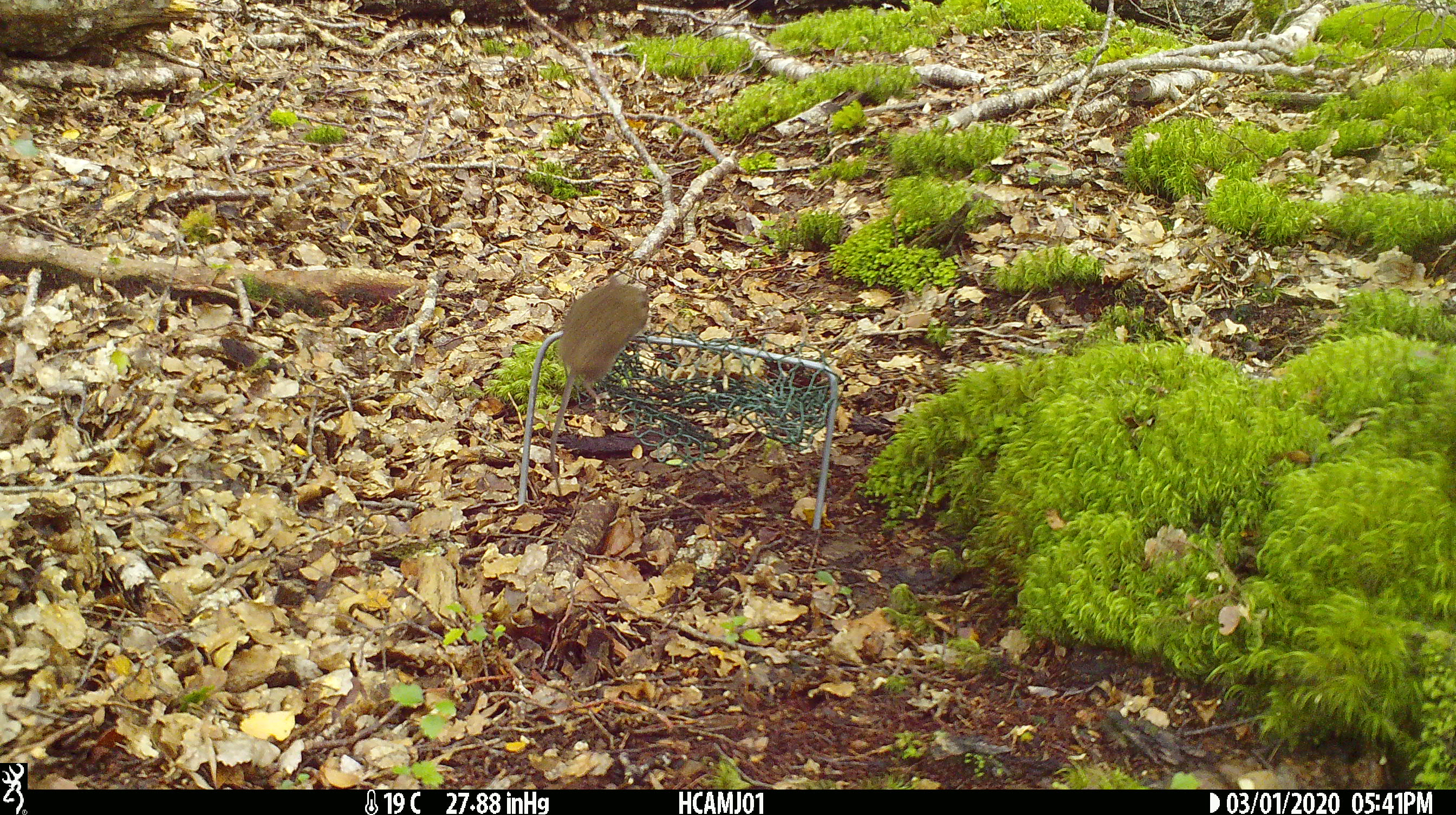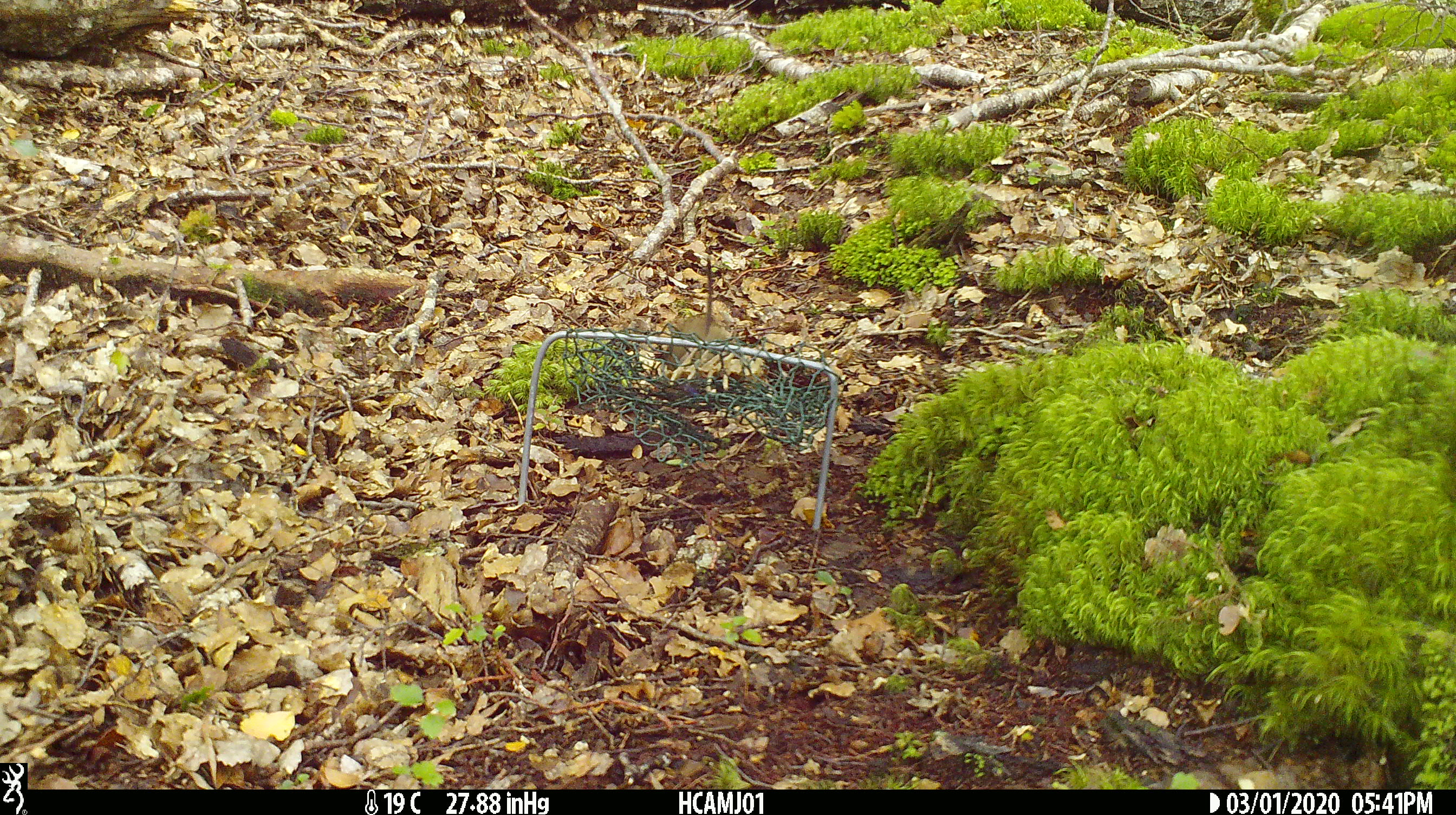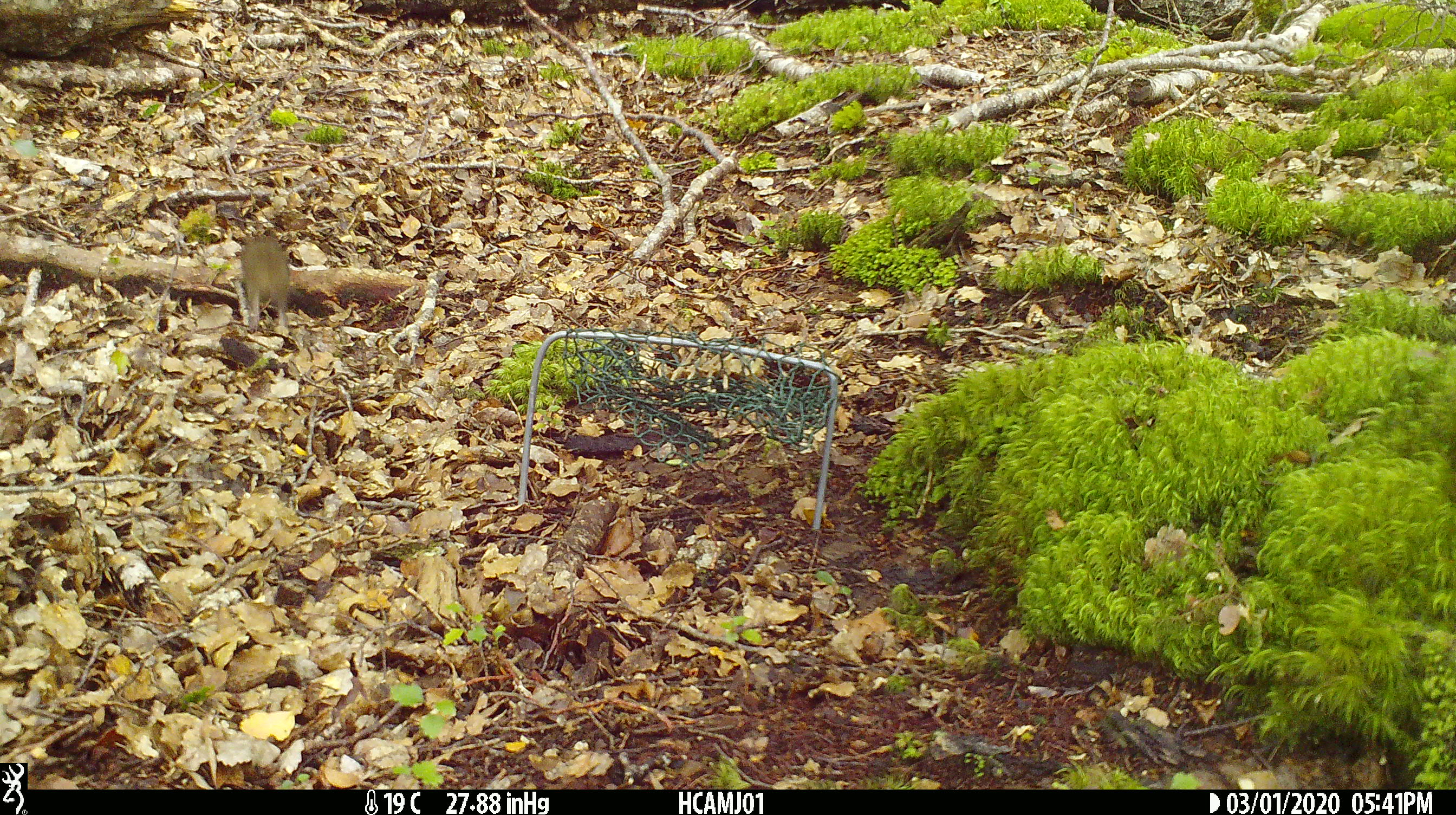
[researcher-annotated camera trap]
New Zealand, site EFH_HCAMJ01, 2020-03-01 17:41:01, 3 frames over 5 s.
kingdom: Animalia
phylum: Chordata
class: Mammalia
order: Rodentia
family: Muridae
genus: Mus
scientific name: Mus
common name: mouse